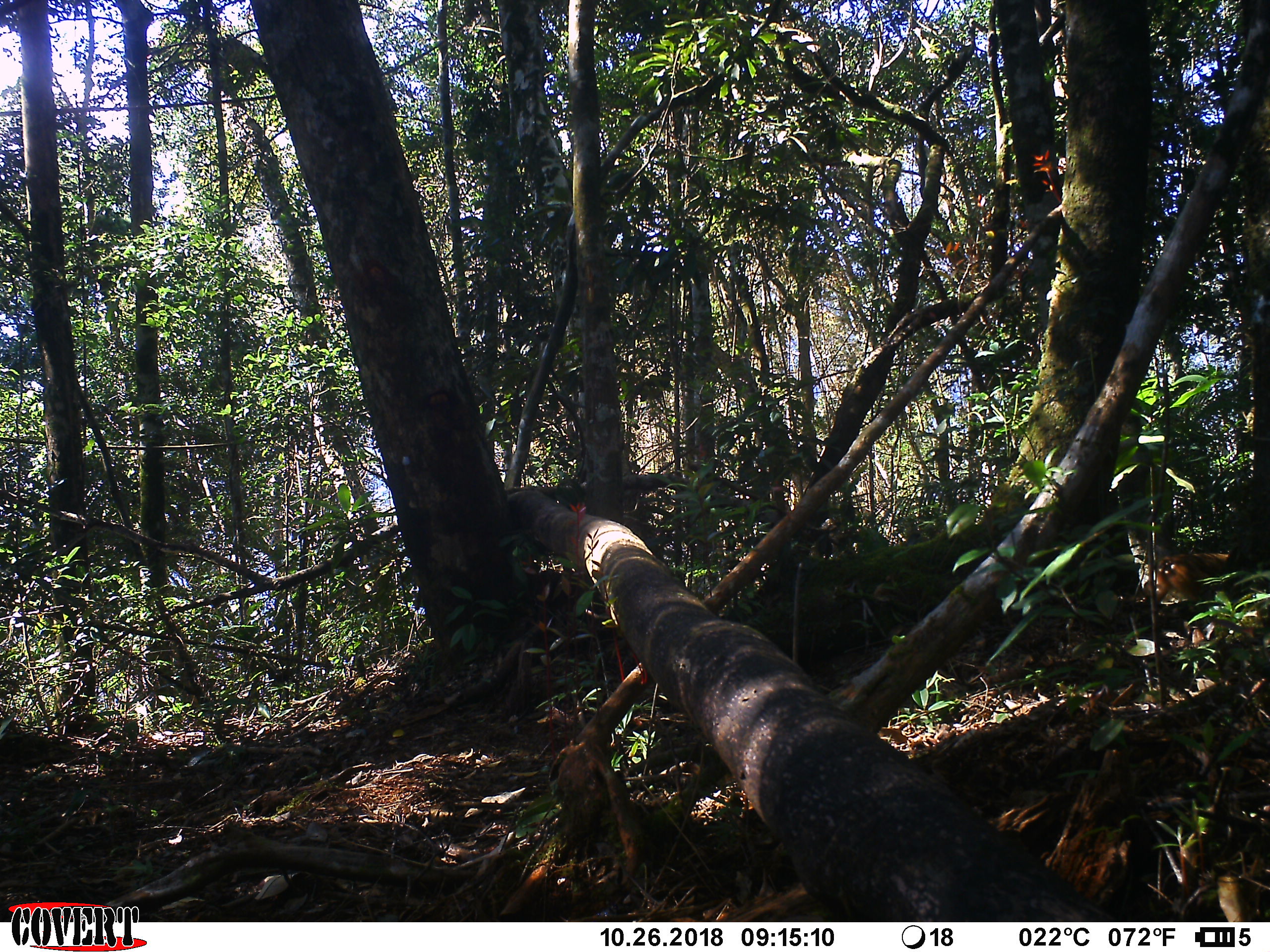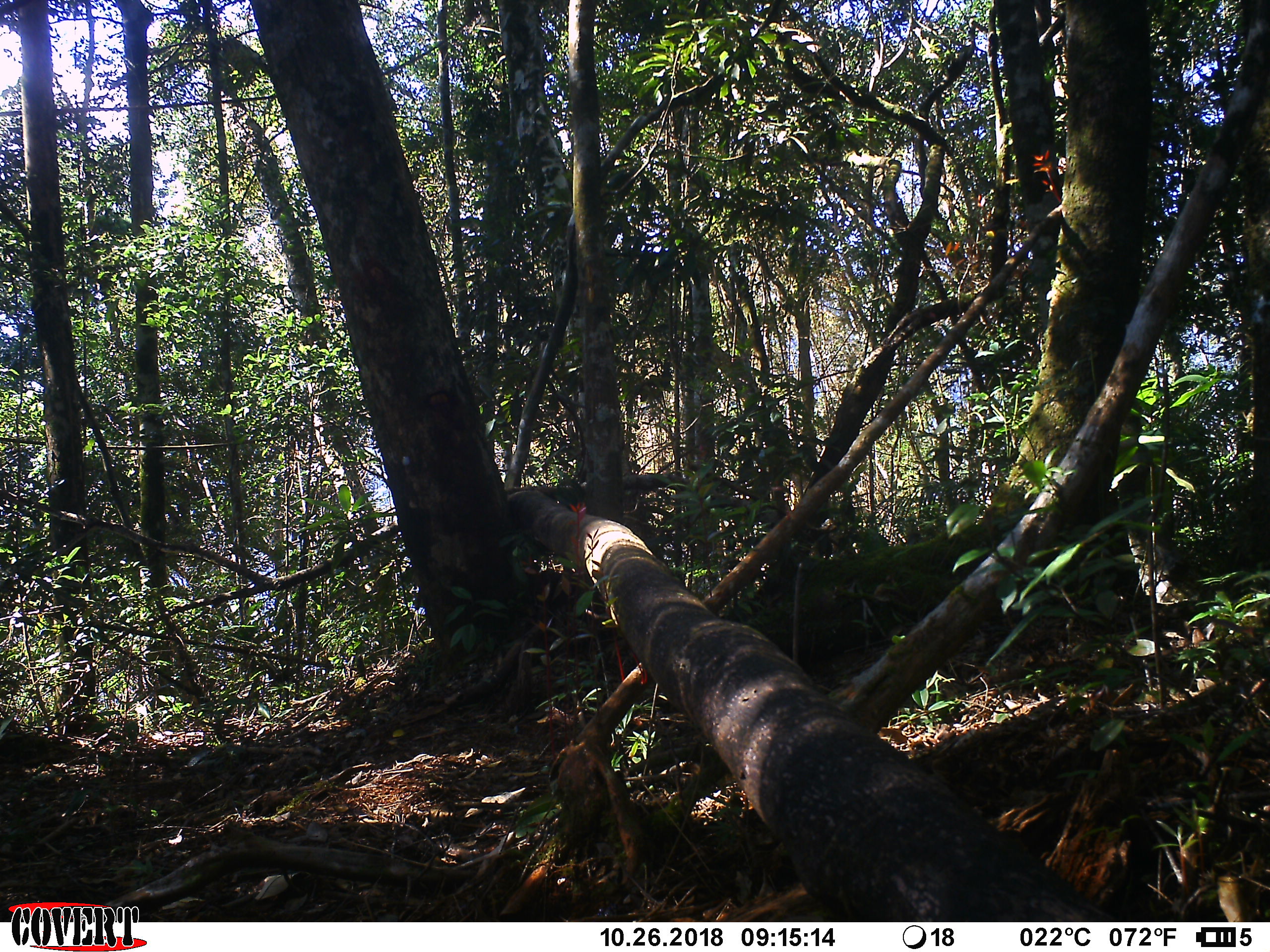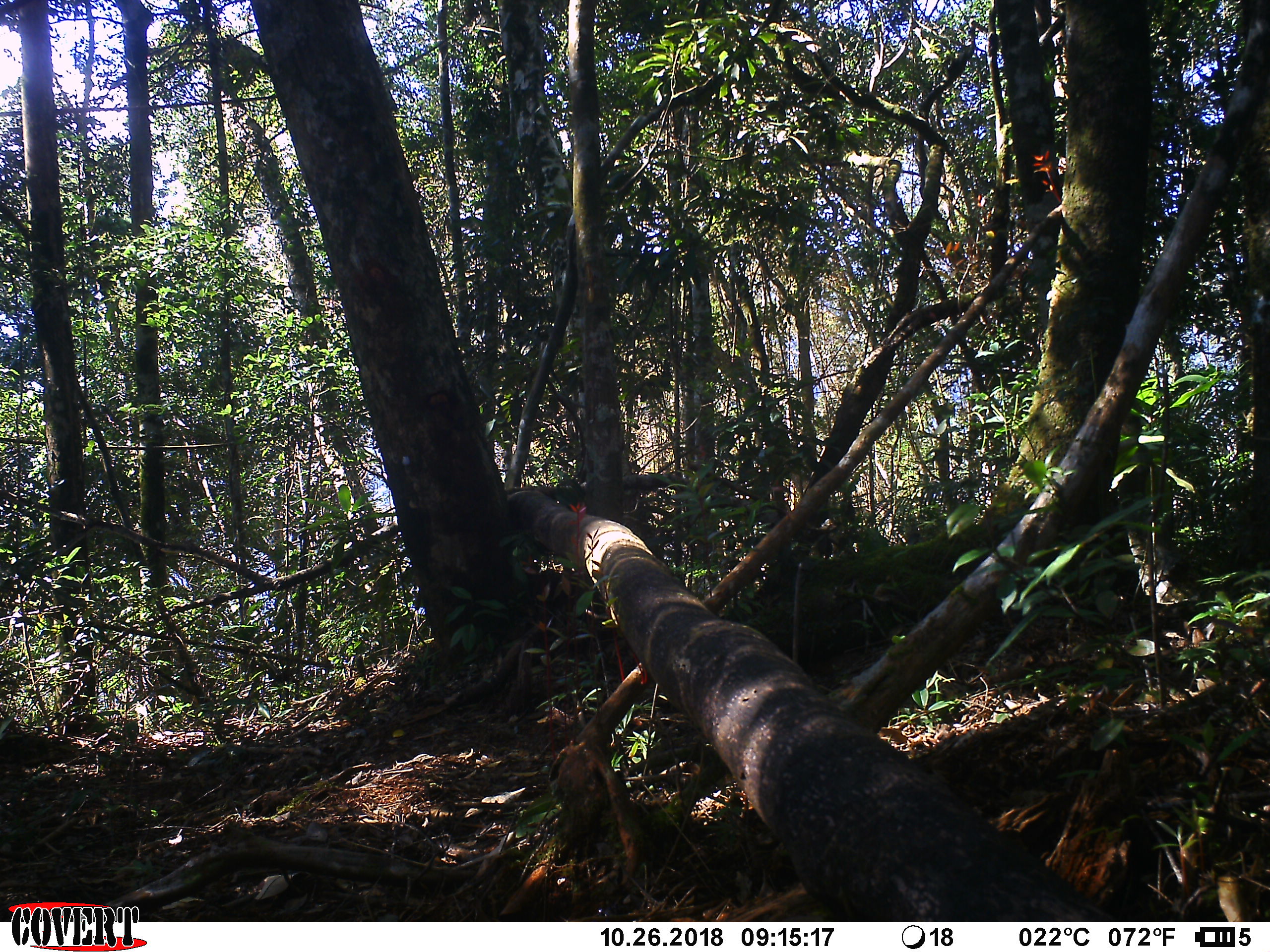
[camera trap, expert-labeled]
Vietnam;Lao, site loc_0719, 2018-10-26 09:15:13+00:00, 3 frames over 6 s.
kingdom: Animalia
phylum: Chordata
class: Mammalia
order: Primates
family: Cercopithecidae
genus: Macaca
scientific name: Macaca arctoides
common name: stump-tailed macaque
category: stump tailed macaque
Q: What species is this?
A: Stump tailed macaque (stump-tailed macaque) (Macaca arctoides).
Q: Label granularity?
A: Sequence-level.